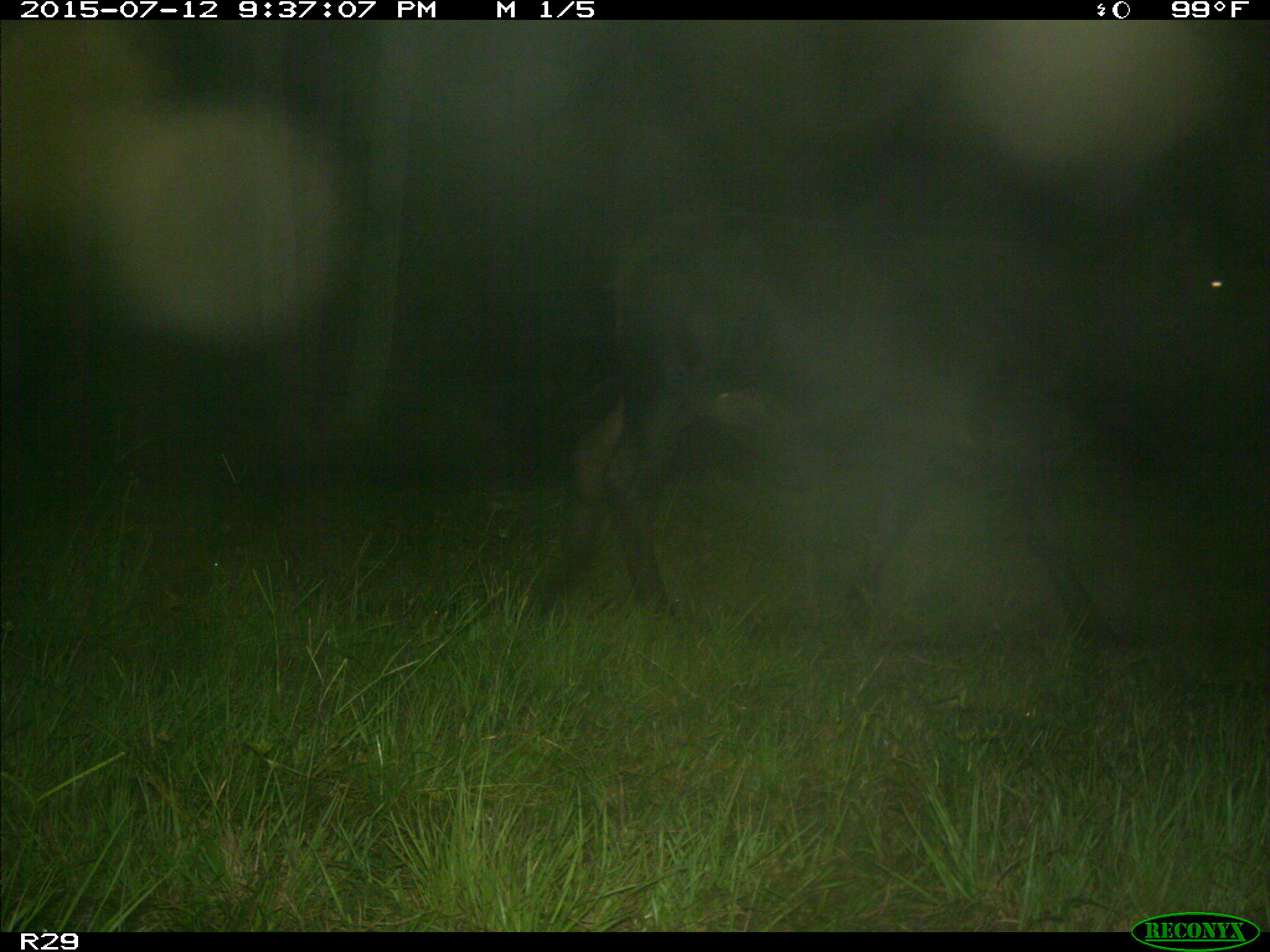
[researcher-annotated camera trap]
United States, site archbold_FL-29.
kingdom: Animalia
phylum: Chordata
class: Mammalia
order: Artiodactyla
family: Bovidae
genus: Bos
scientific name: Bos taurus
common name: domestic cow